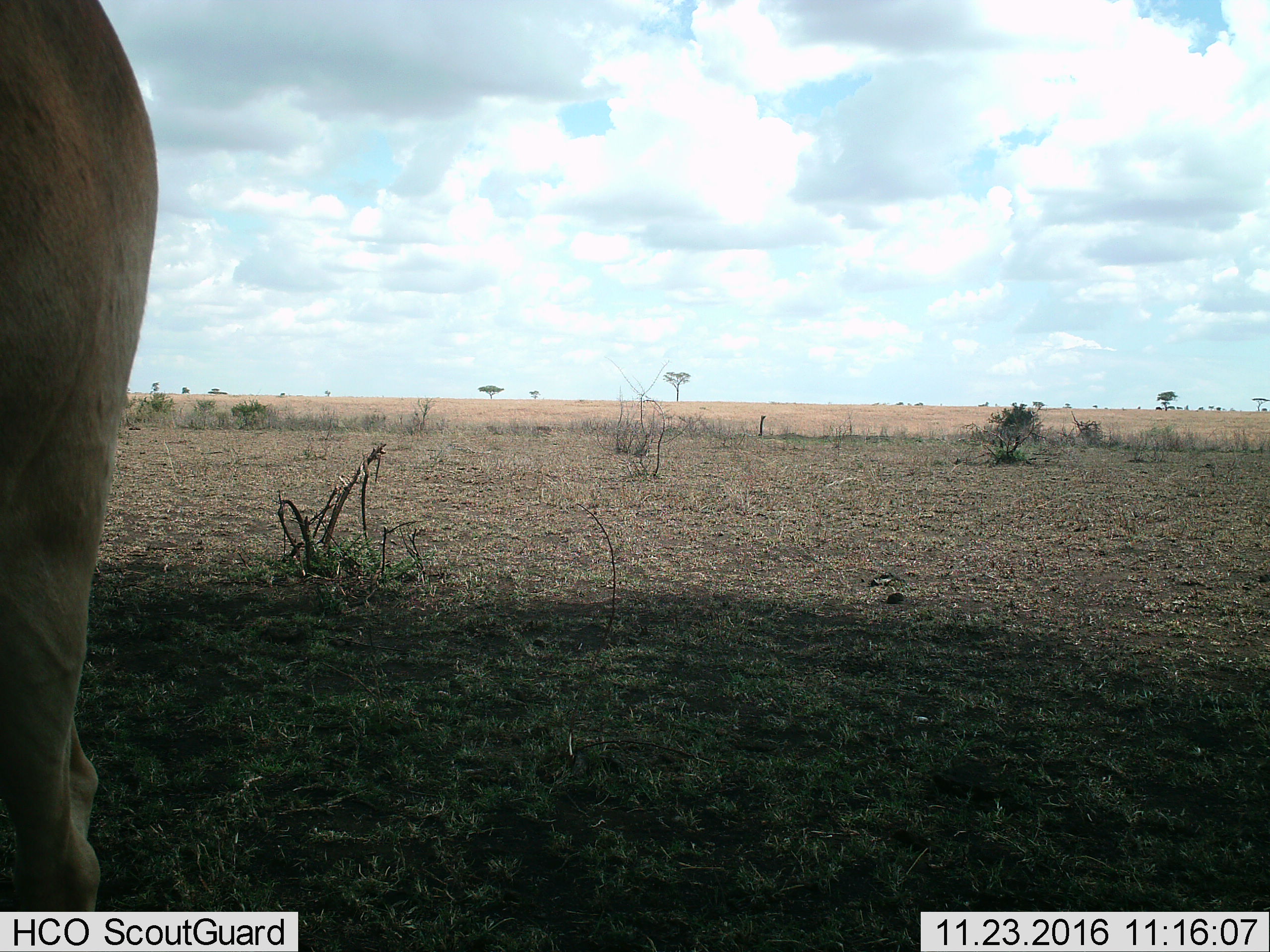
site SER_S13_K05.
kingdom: Animalia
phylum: Chordata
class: Mammalia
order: Artiodactyla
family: Bovidae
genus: Alcelaphus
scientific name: Alcelaphus buselaphus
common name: hartebeest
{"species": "hartebeest (Alcelaphus buselaphus)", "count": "1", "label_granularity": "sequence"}